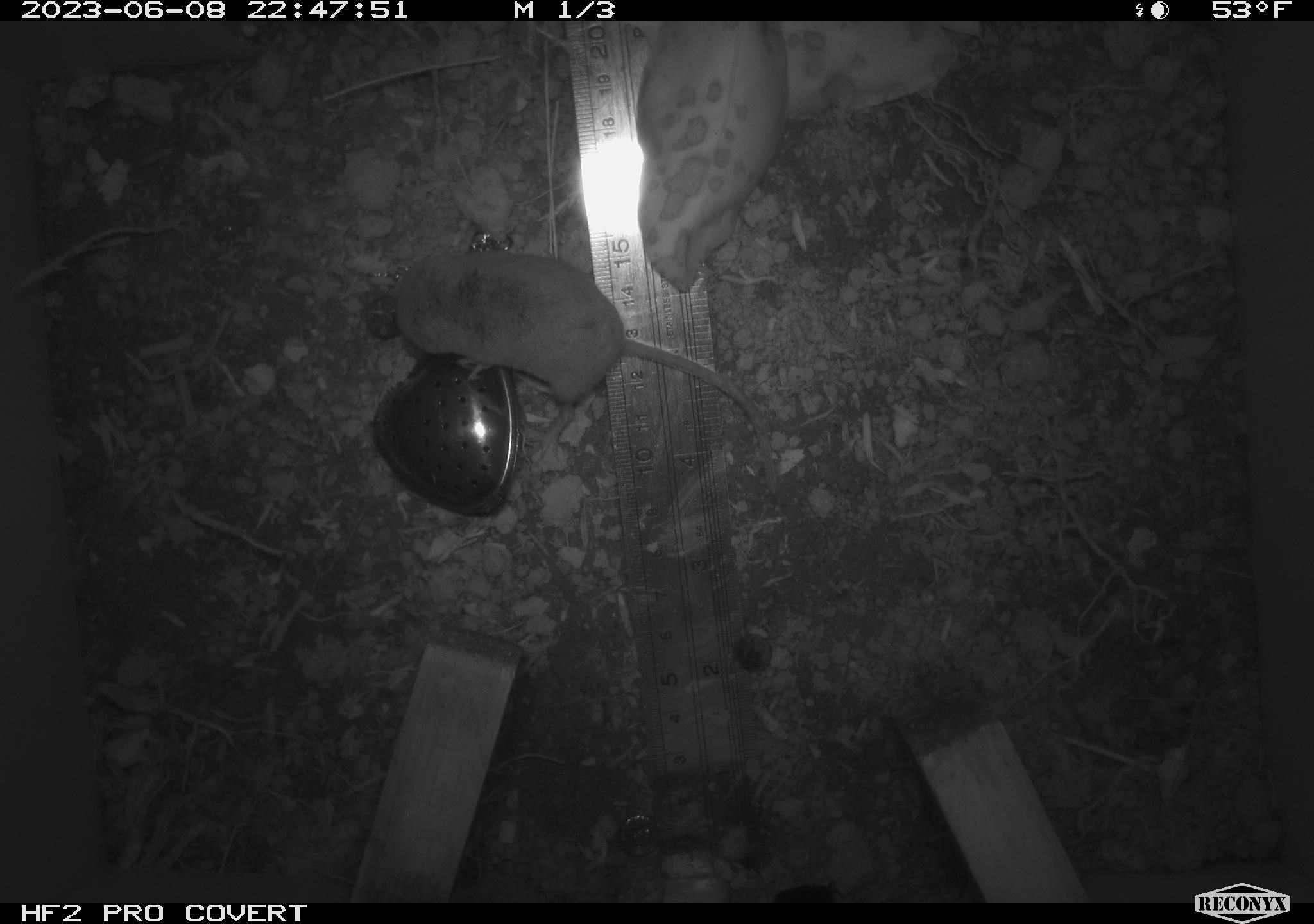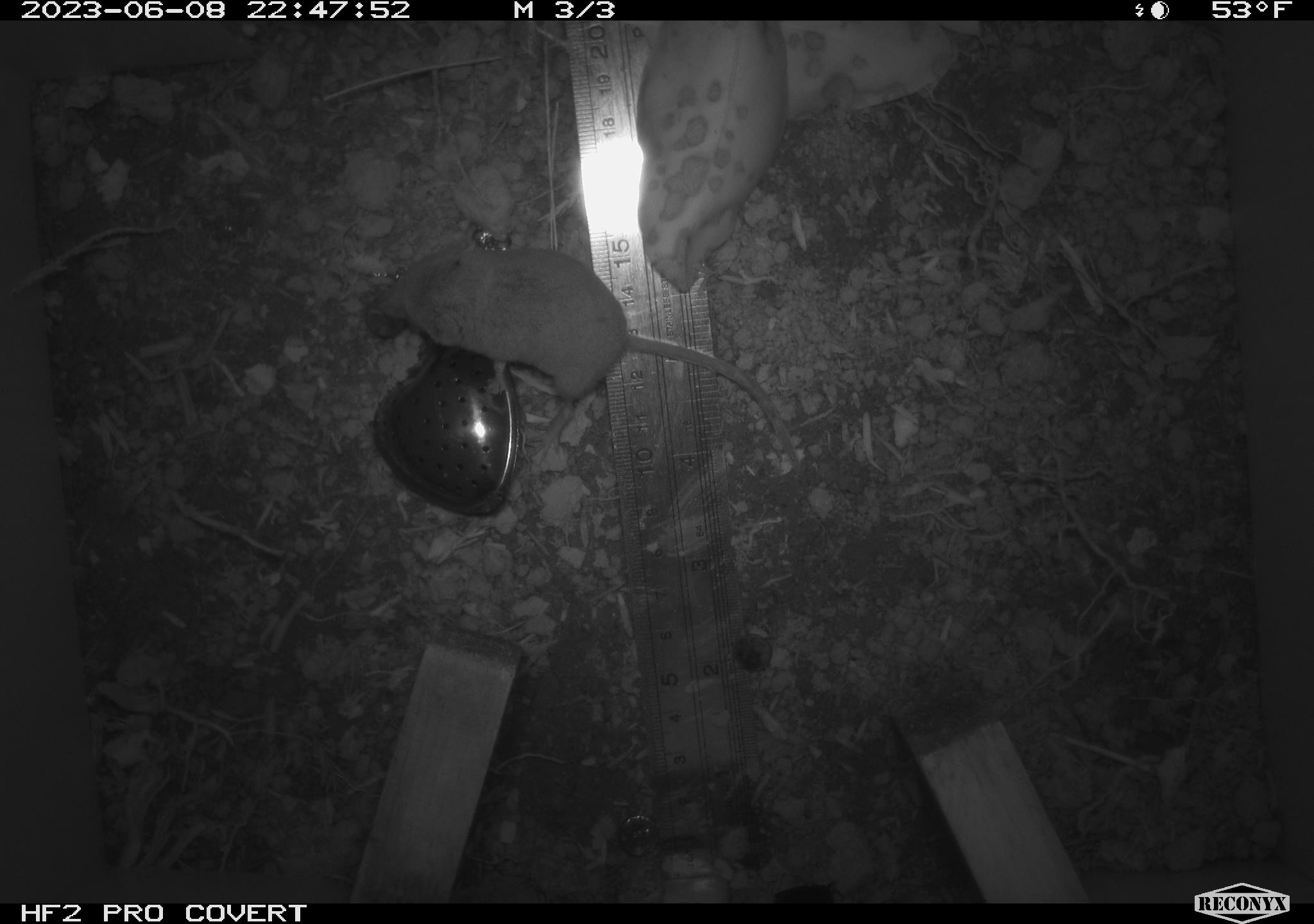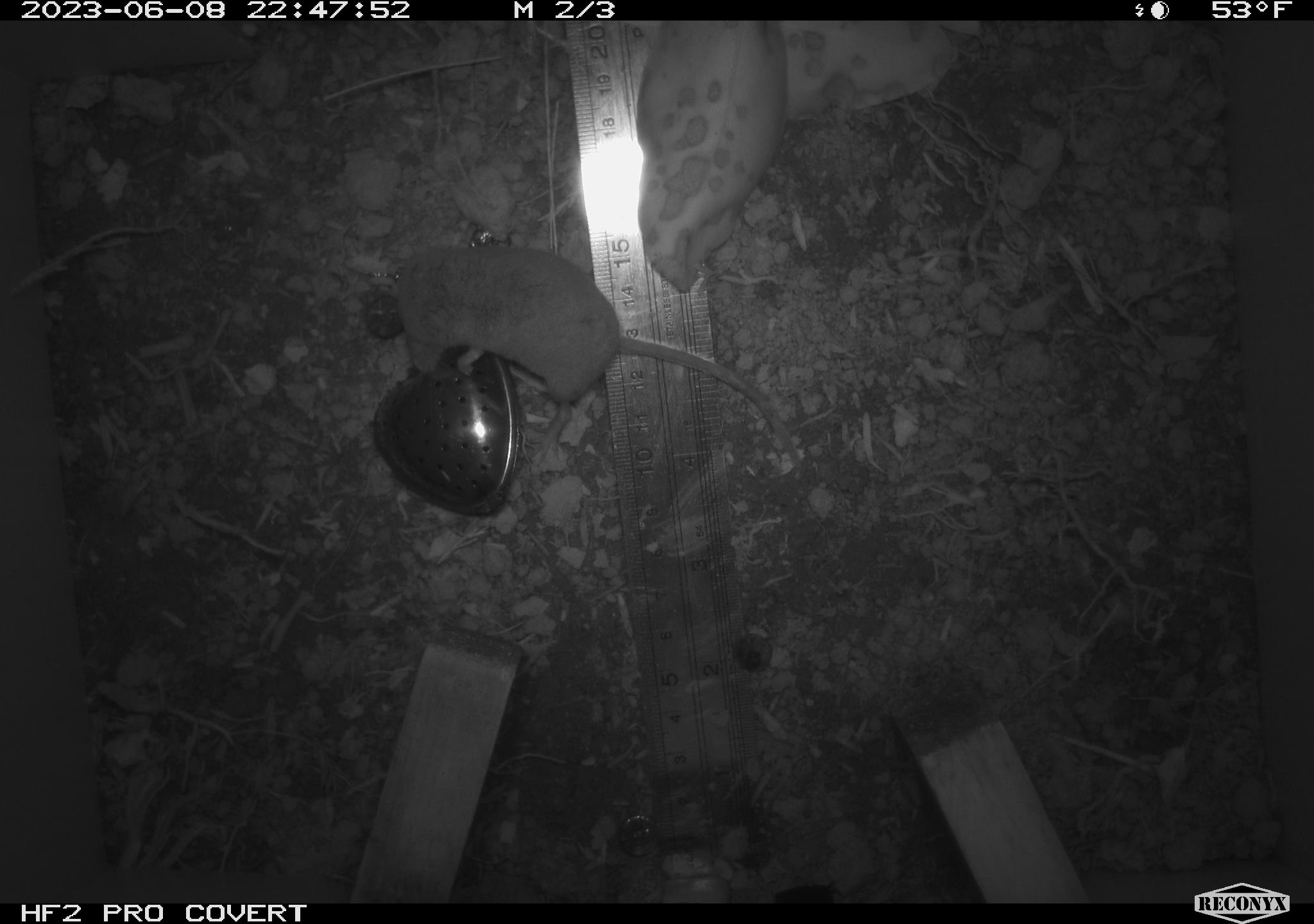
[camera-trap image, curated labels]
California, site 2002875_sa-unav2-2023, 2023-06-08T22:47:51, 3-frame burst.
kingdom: Animalia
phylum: Chordata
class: Mammalia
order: Eulipotyphla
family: Soricidae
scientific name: Soricidae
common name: shrews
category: soricidae family